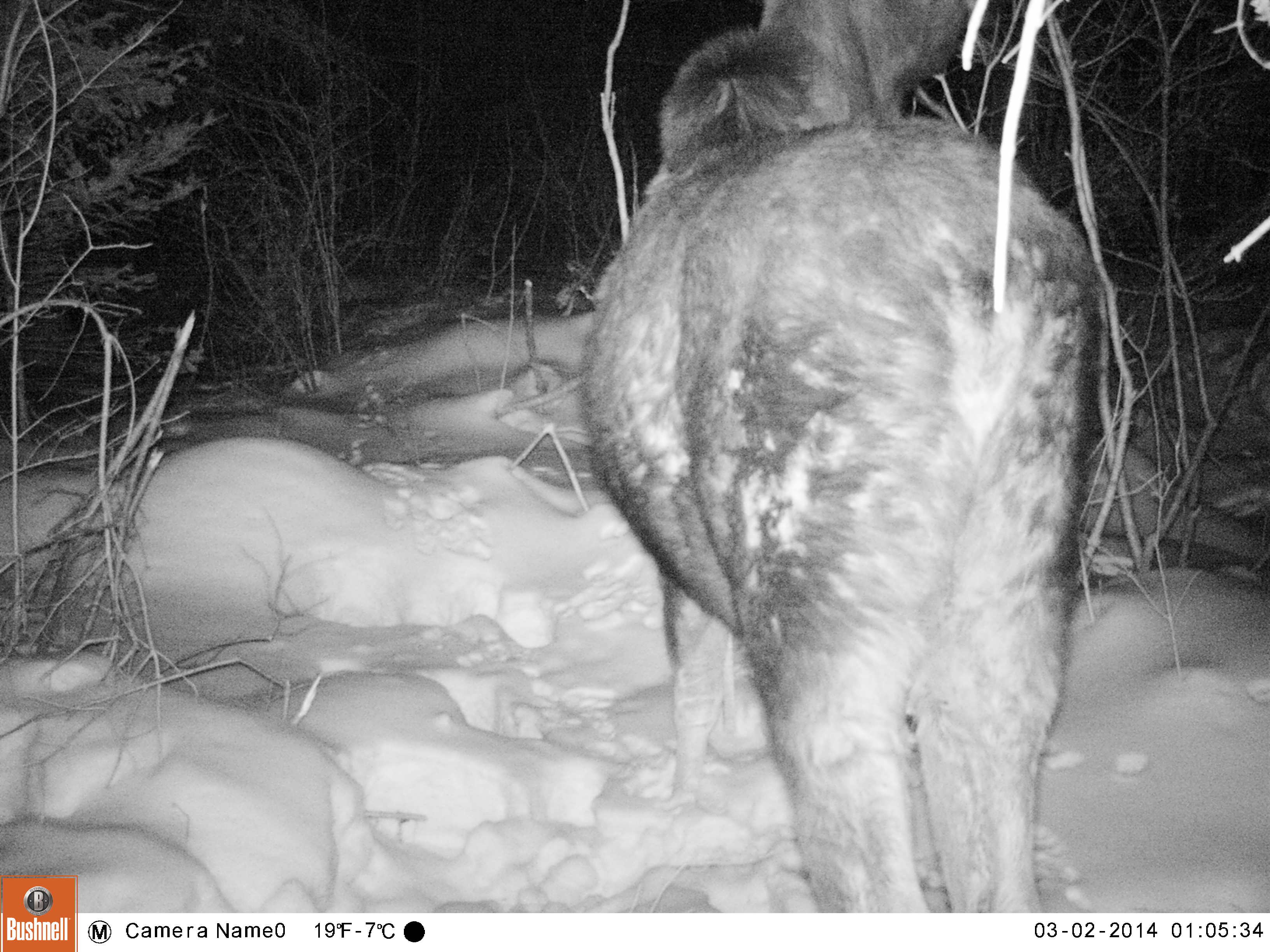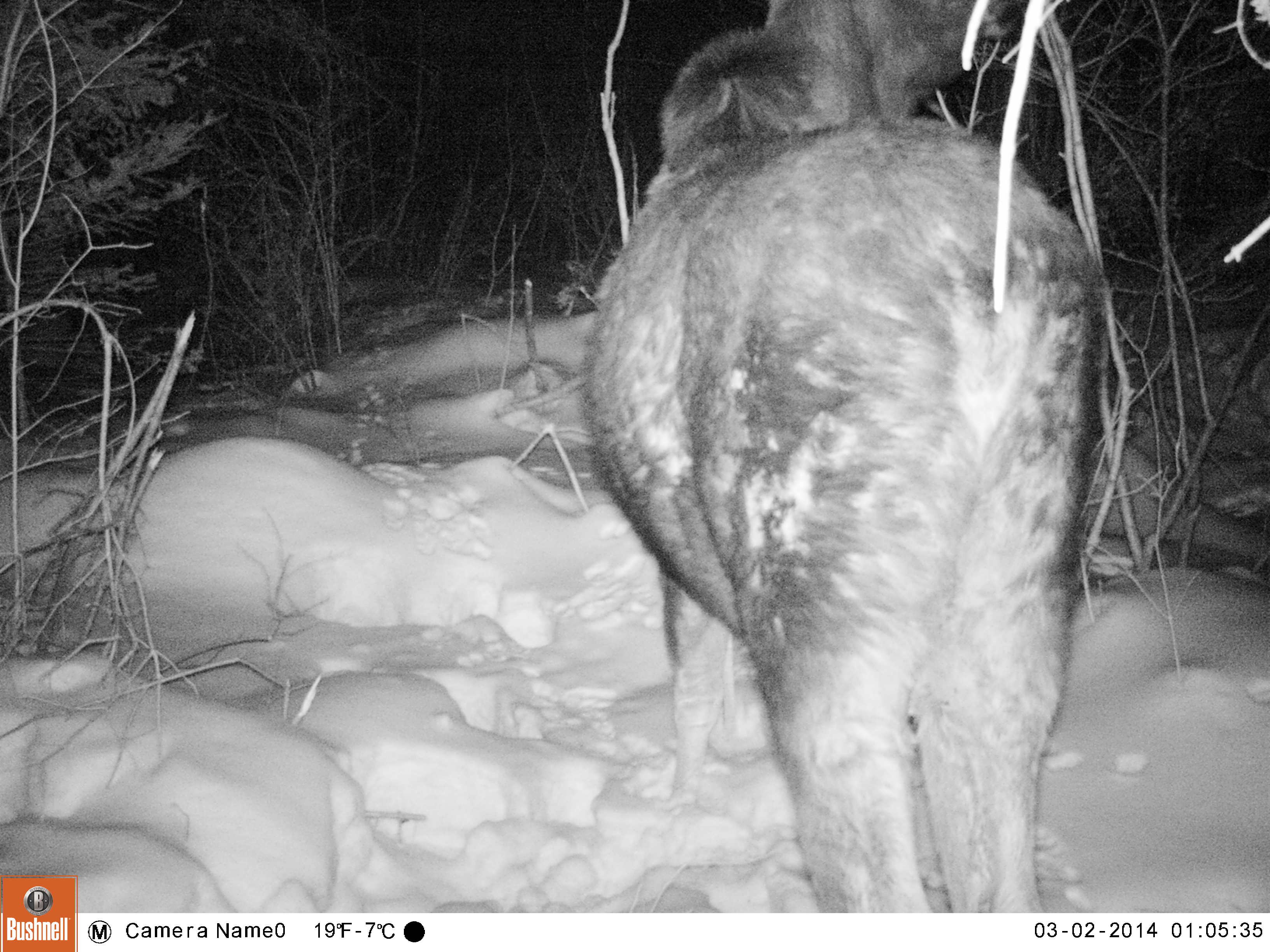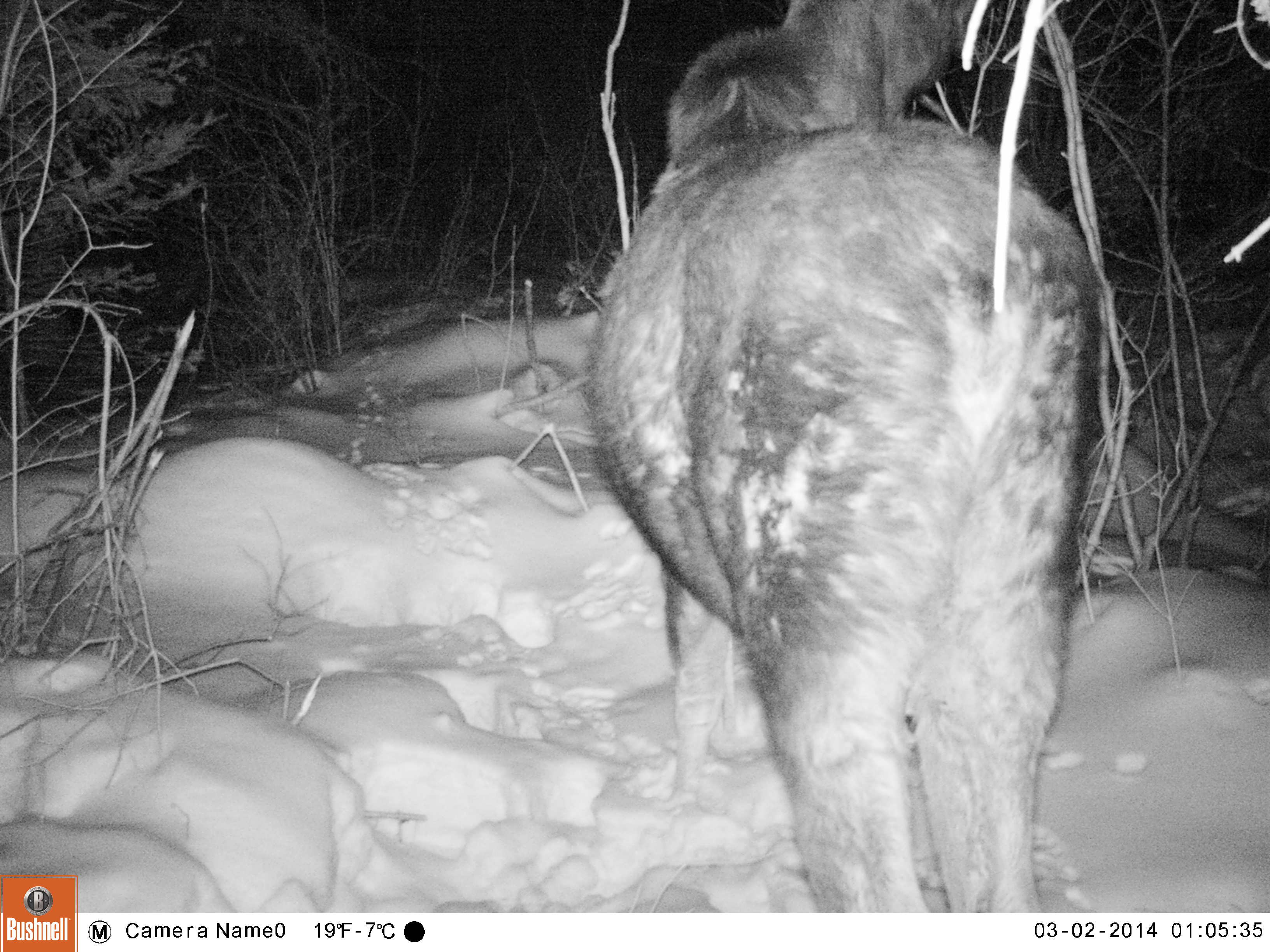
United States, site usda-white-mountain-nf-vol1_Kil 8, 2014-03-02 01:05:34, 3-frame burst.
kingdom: Animalia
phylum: Chordata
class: Mammalia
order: Artiodactyla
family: Cervidae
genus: Alces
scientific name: Alces alces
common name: moose